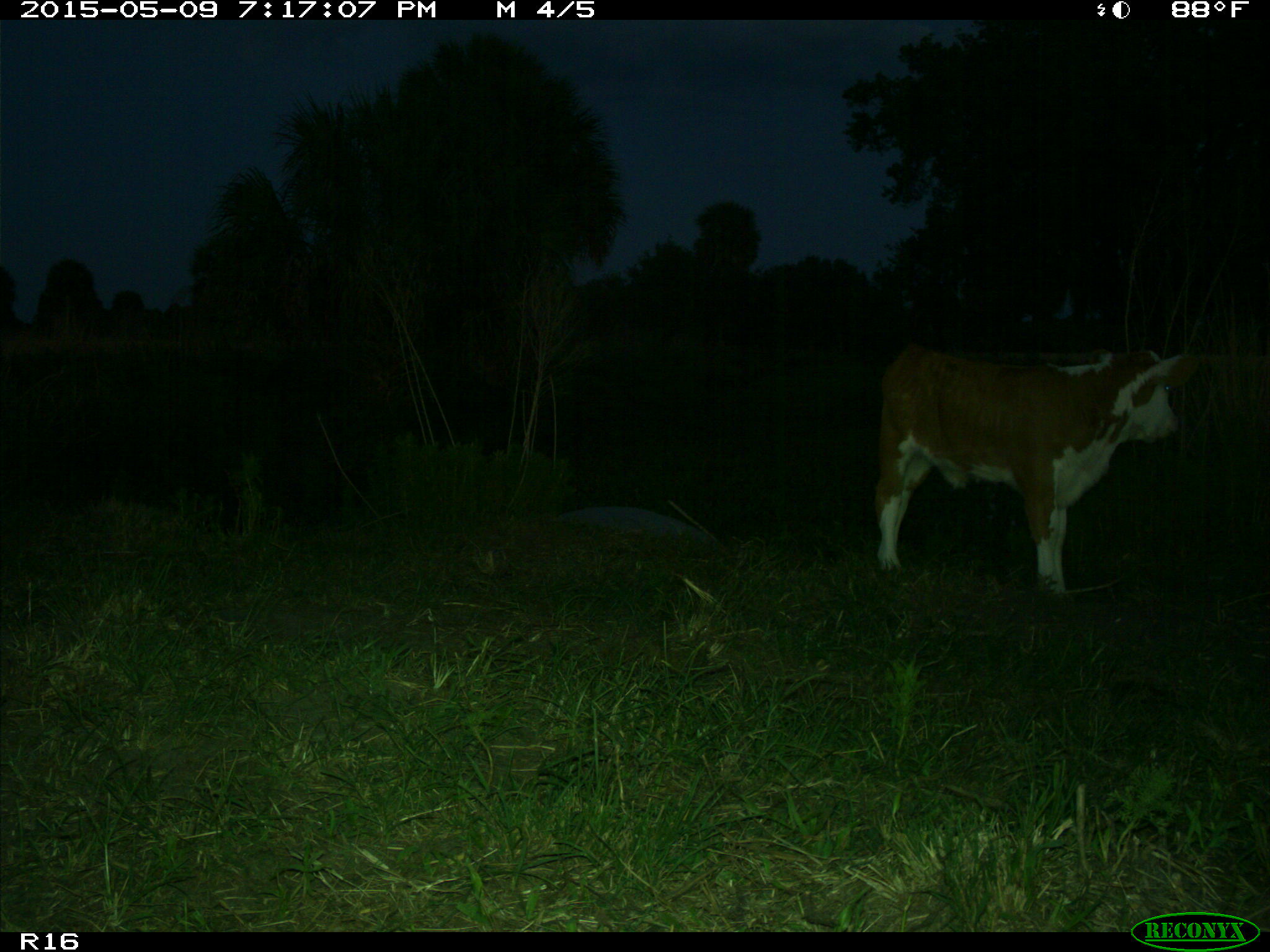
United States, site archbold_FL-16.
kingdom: Animalia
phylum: Chordata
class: Mammalia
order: Artiodactyla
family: Bovidae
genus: Bos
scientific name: Bos taurus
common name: domestic cow